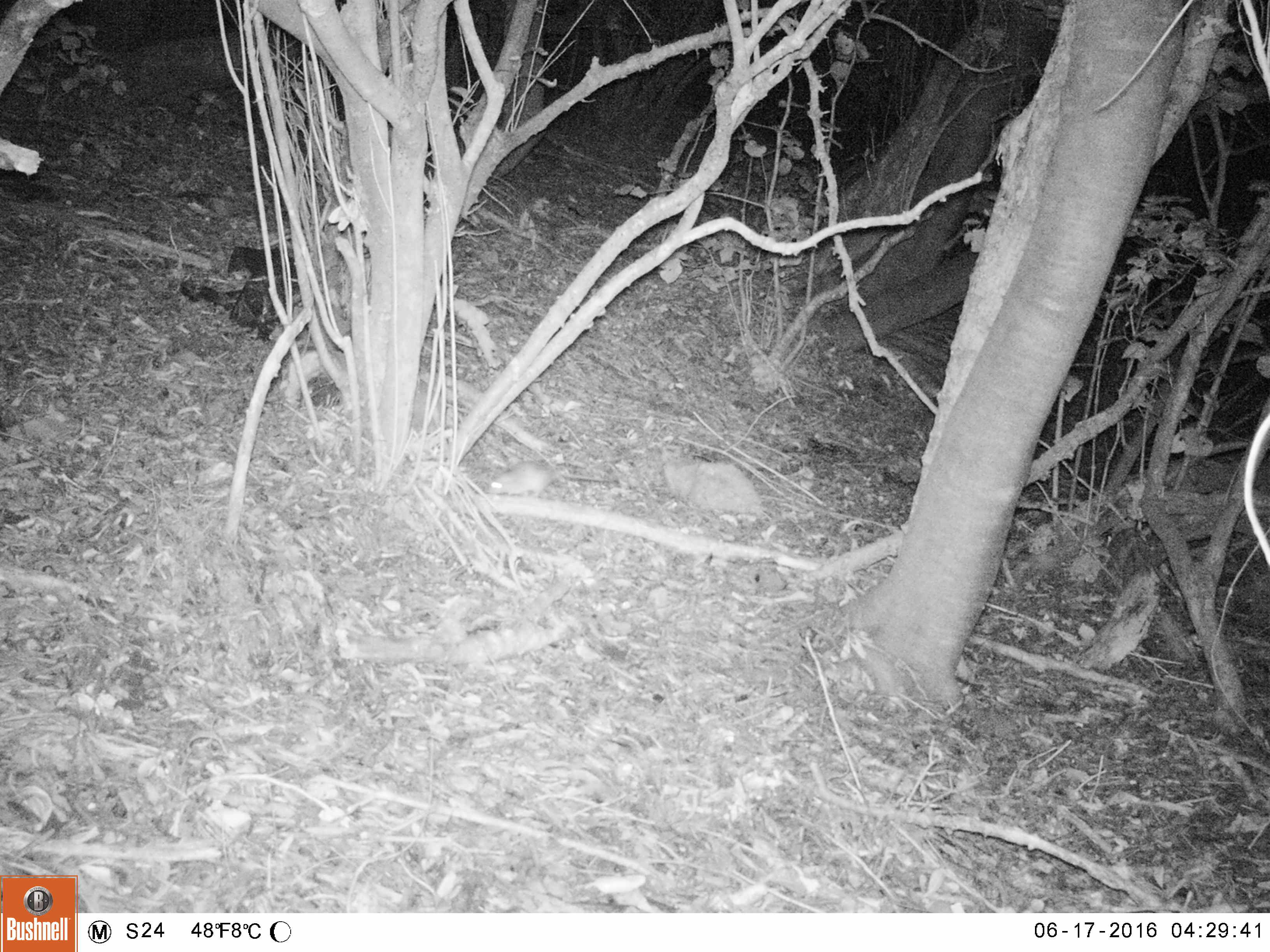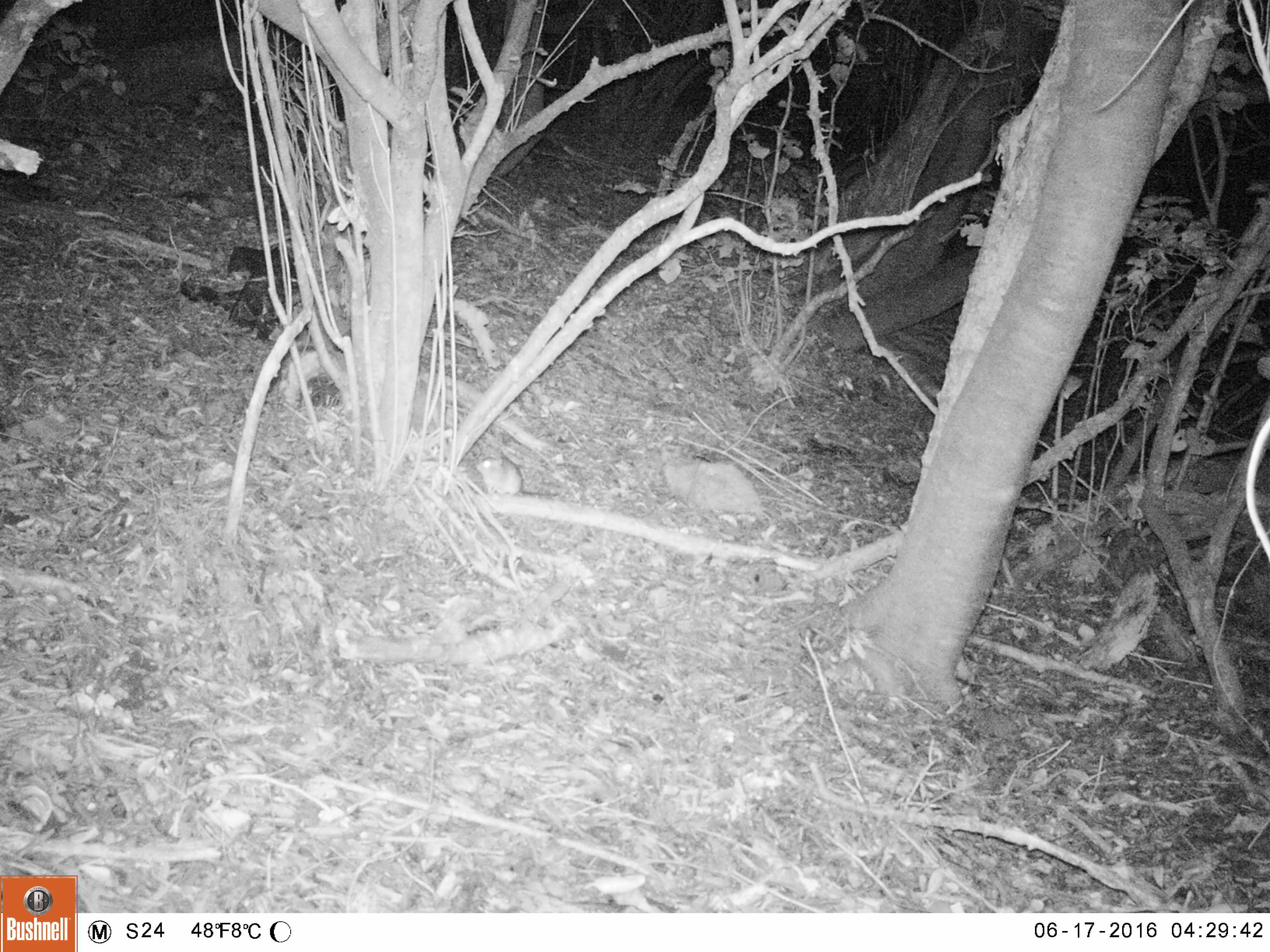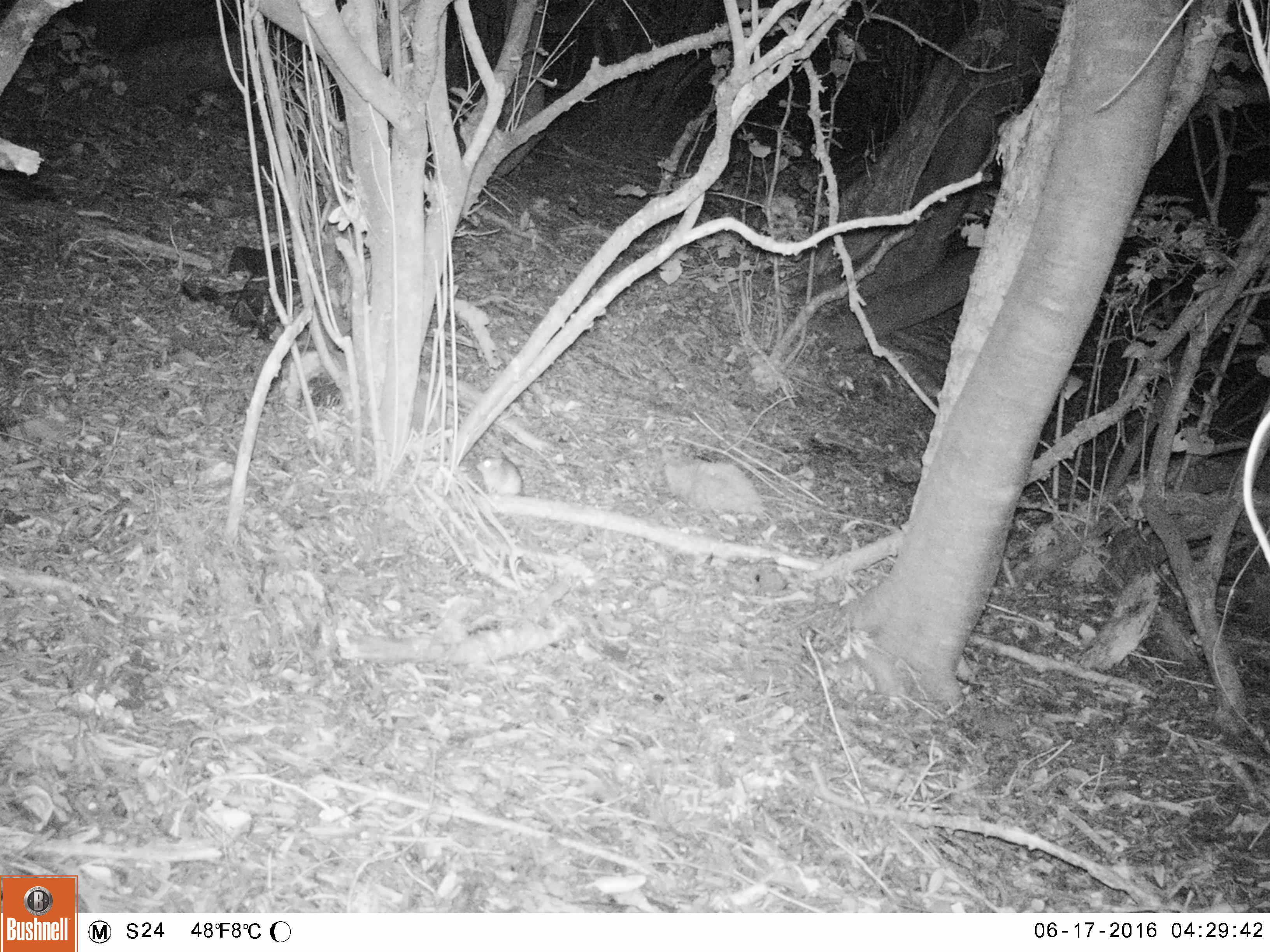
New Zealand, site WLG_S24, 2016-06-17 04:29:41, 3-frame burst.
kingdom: Animalia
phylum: Chordata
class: Mammalia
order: Rodentia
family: Muridae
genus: Rattus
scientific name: Rattus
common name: rat